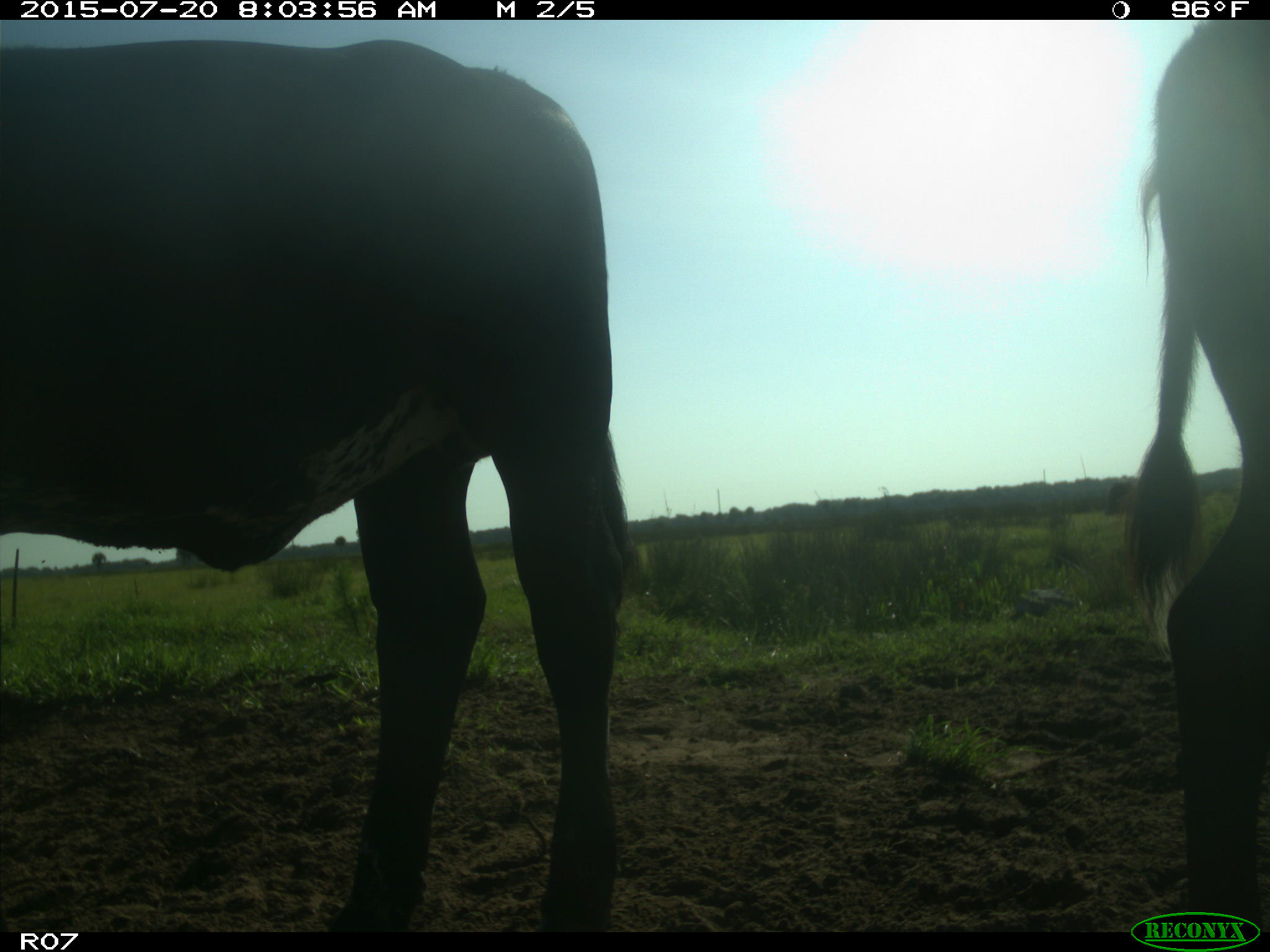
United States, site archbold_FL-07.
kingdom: Animalia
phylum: Chordata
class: Mammalia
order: Artiodactyla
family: Bovidae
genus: Bos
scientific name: Bos taurus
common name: domestic cow